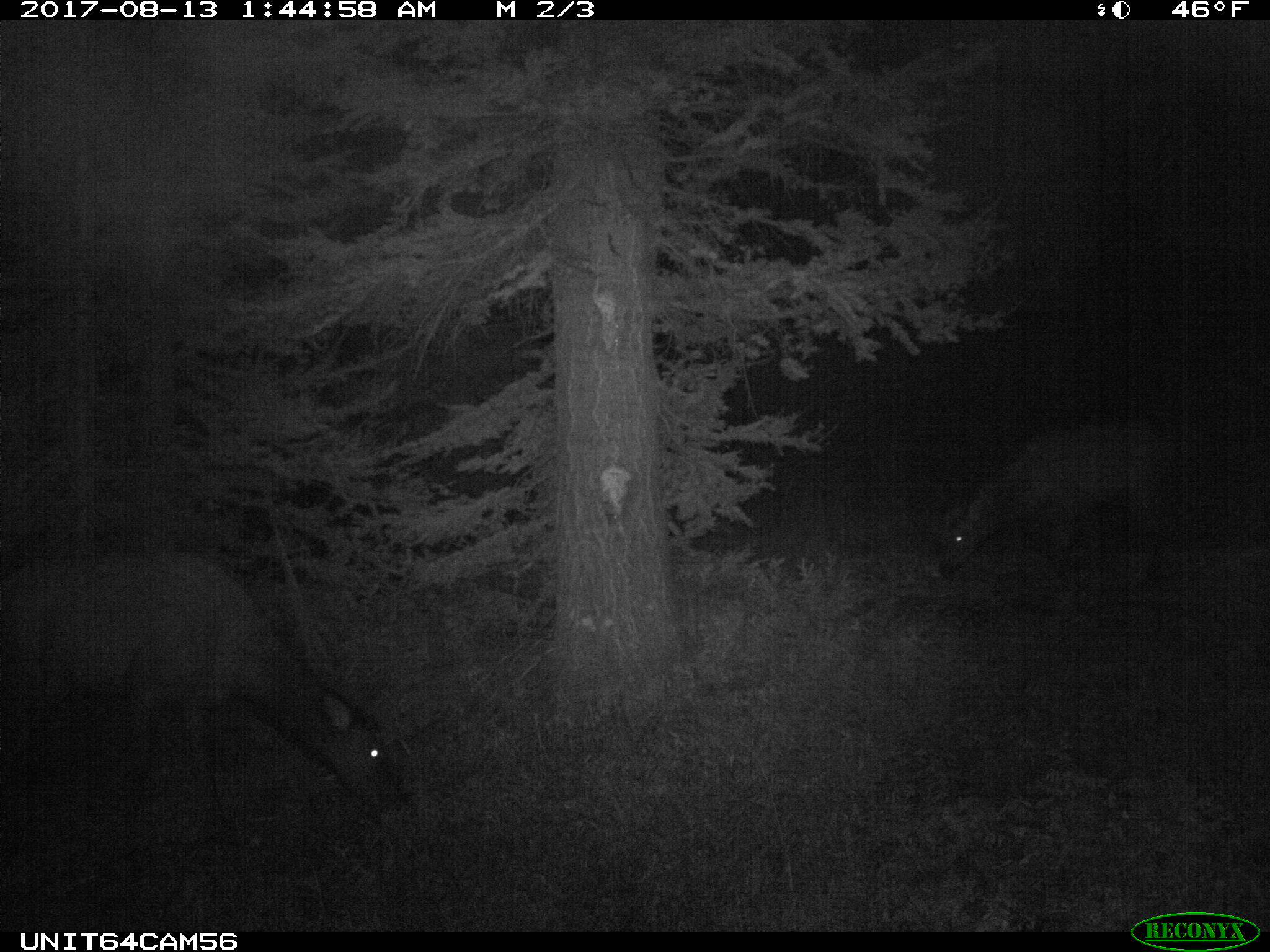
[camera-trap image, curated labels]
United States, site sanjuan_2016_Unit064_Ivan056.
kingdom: Animalia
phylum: Chordata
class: Mammalia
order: Artiodactyla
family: Cervidae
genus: Cervus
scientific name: Cervus elaphus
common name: red deer